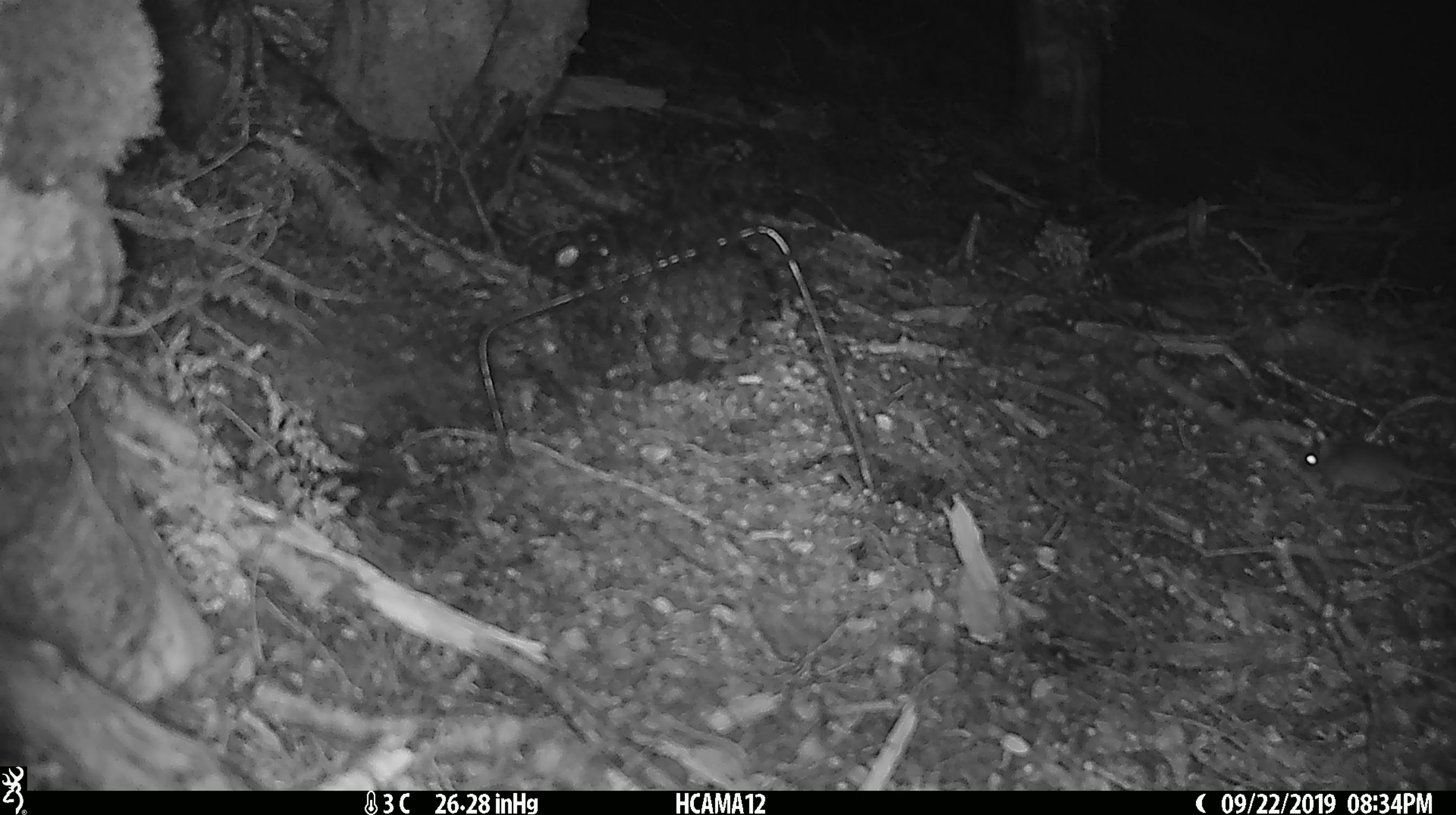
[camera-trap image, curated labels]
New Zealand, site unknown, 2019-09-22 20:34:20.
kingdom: Animalia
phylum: Chordata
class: Mammalia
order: Rodentia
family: Muridae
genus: Mus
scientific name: Mus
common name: mouse